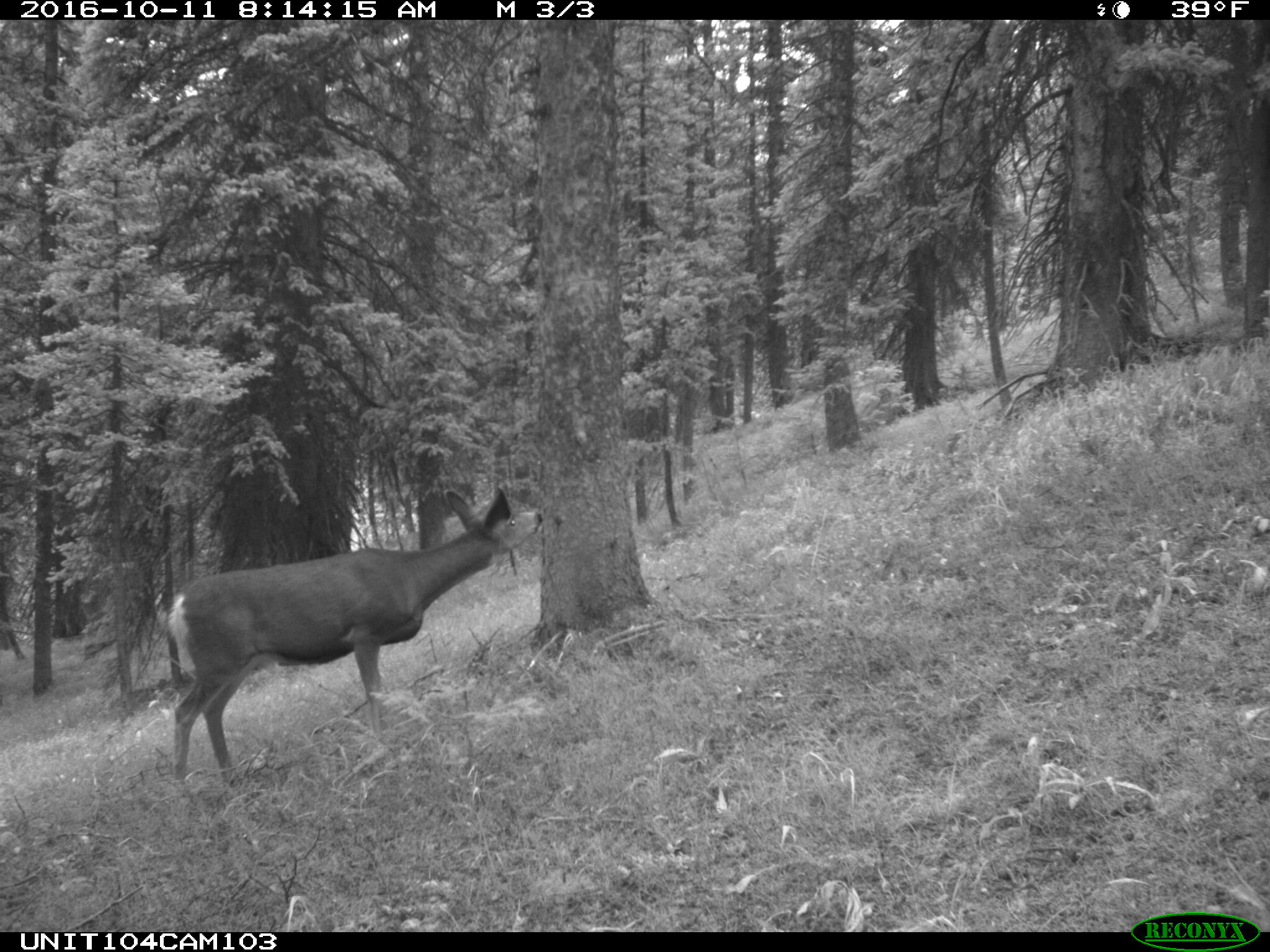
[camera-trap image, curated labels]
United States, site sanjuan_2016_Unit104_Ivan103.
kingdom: Animalia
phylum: Chordata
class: Mammalia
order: Artiodactyla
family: Cervidae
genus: Odocoileus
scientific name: Odocoileus hemionus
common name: mule deer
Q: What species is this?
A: Odocoileus hemionus (mule deer).